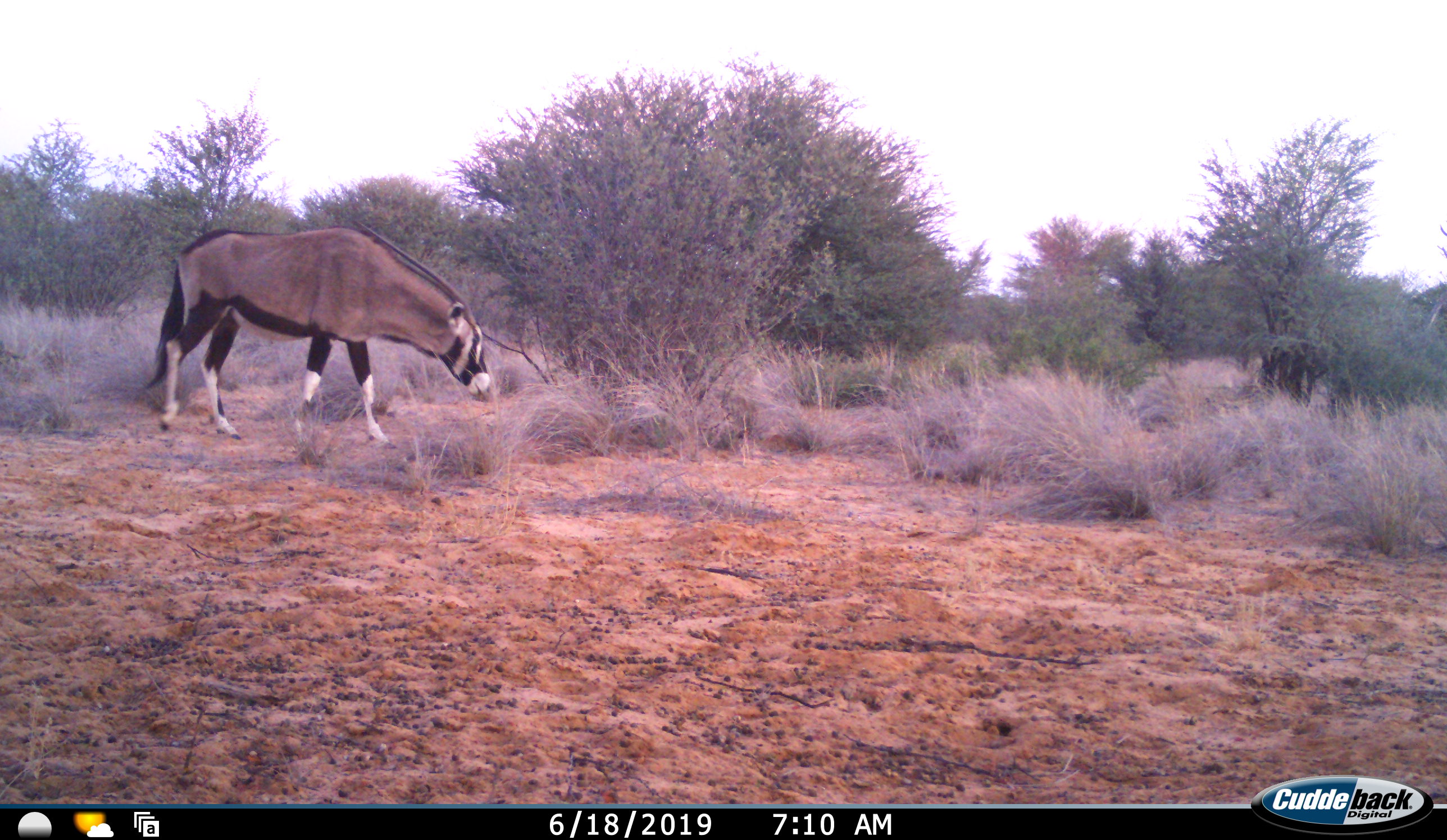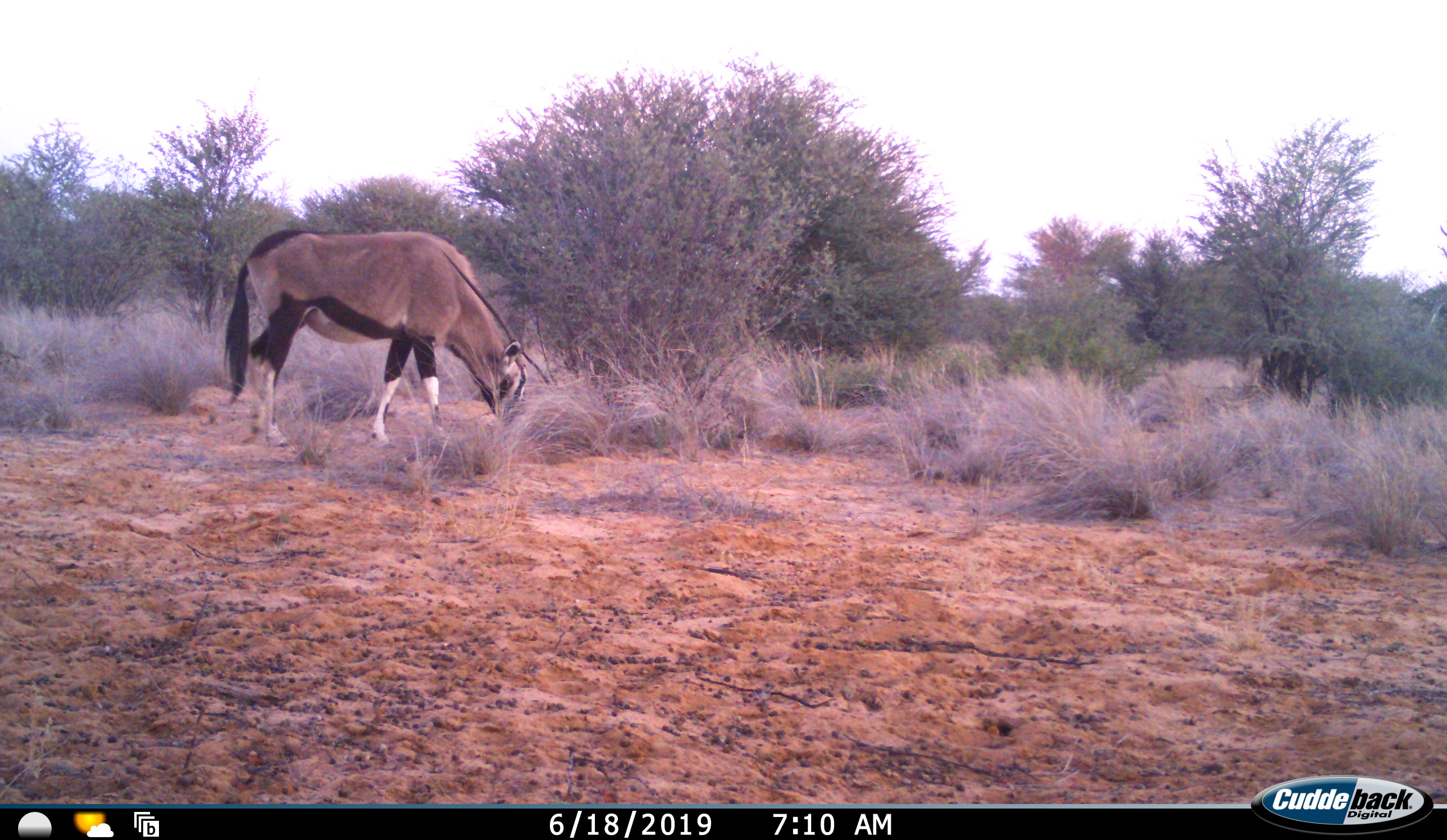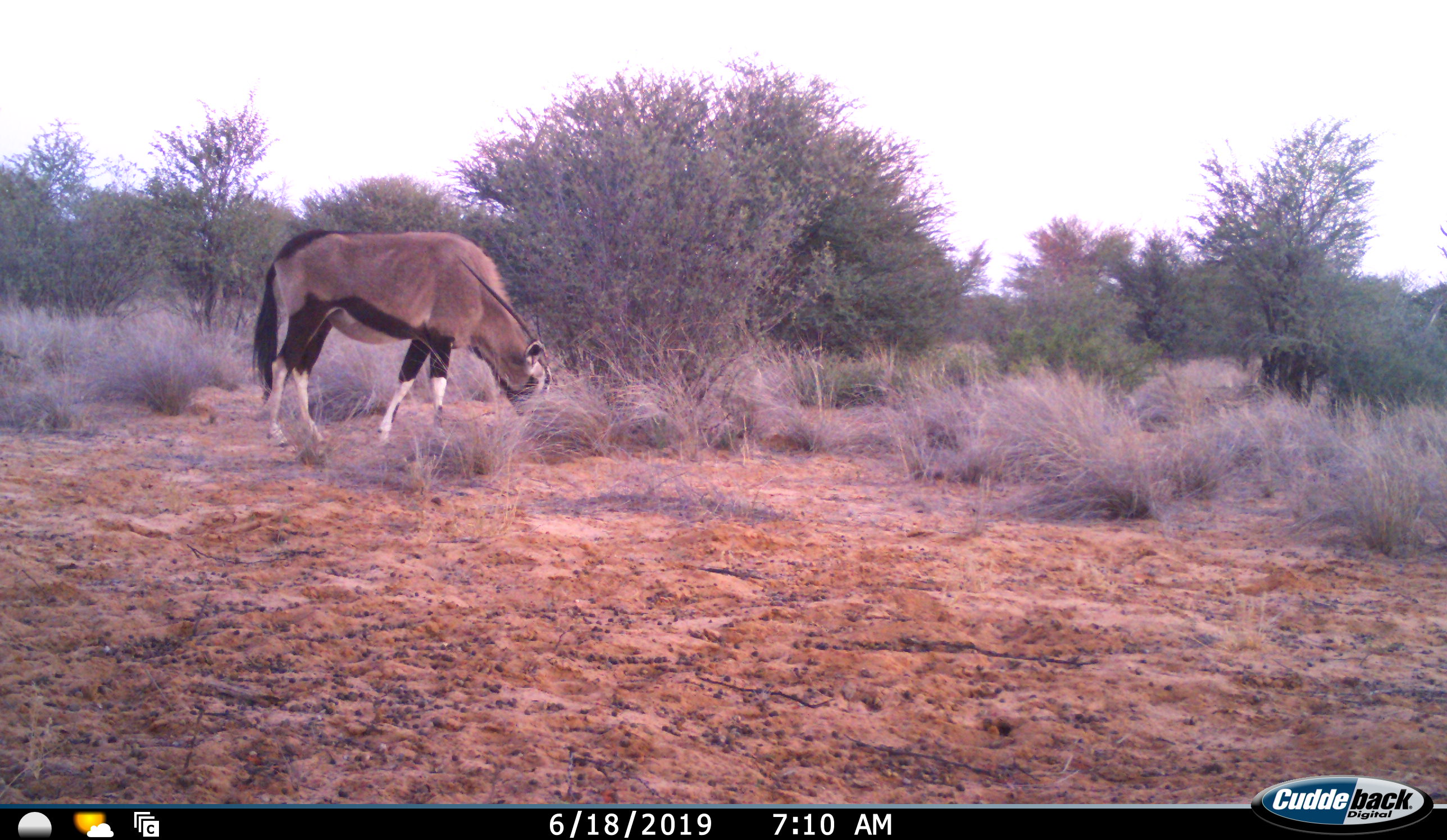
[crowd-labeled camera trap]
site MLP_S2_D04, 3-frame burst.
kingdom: Animalia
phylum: Chordata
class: Mammalia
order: Artiodactyla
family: Bovidae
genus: Oryx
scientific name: Oryx gazella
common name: gemsbok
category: oryx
Oryx (gemsbok) (Oryx gazella), count 1. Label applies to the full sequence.